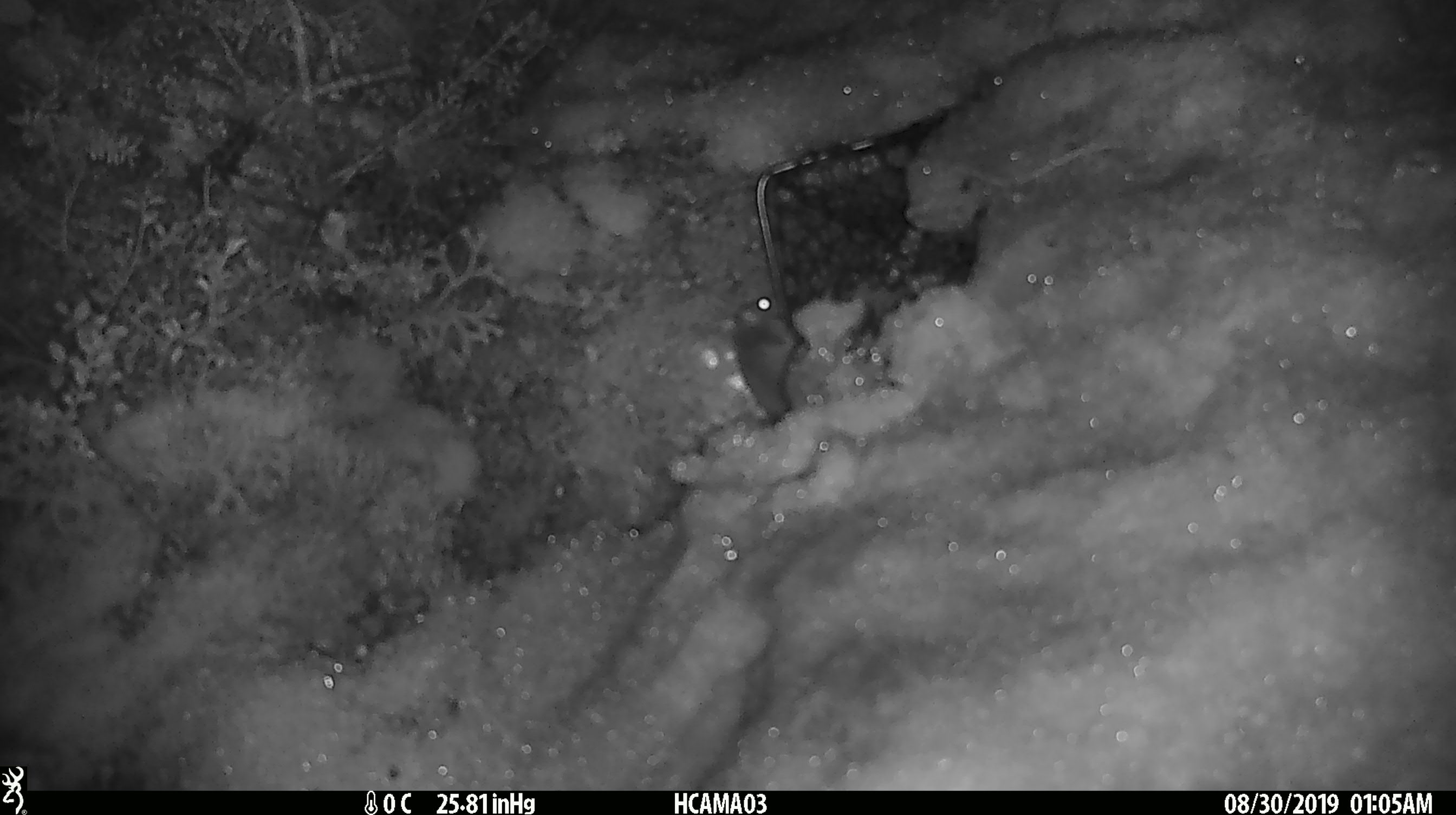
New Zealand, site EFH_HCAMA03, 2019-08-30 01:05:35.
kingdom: Animalia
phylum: Chordata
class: Mammalia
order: Rodentia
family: Muridae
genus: Mus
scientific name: Mus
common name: mouse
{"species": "mouse (Mus)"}